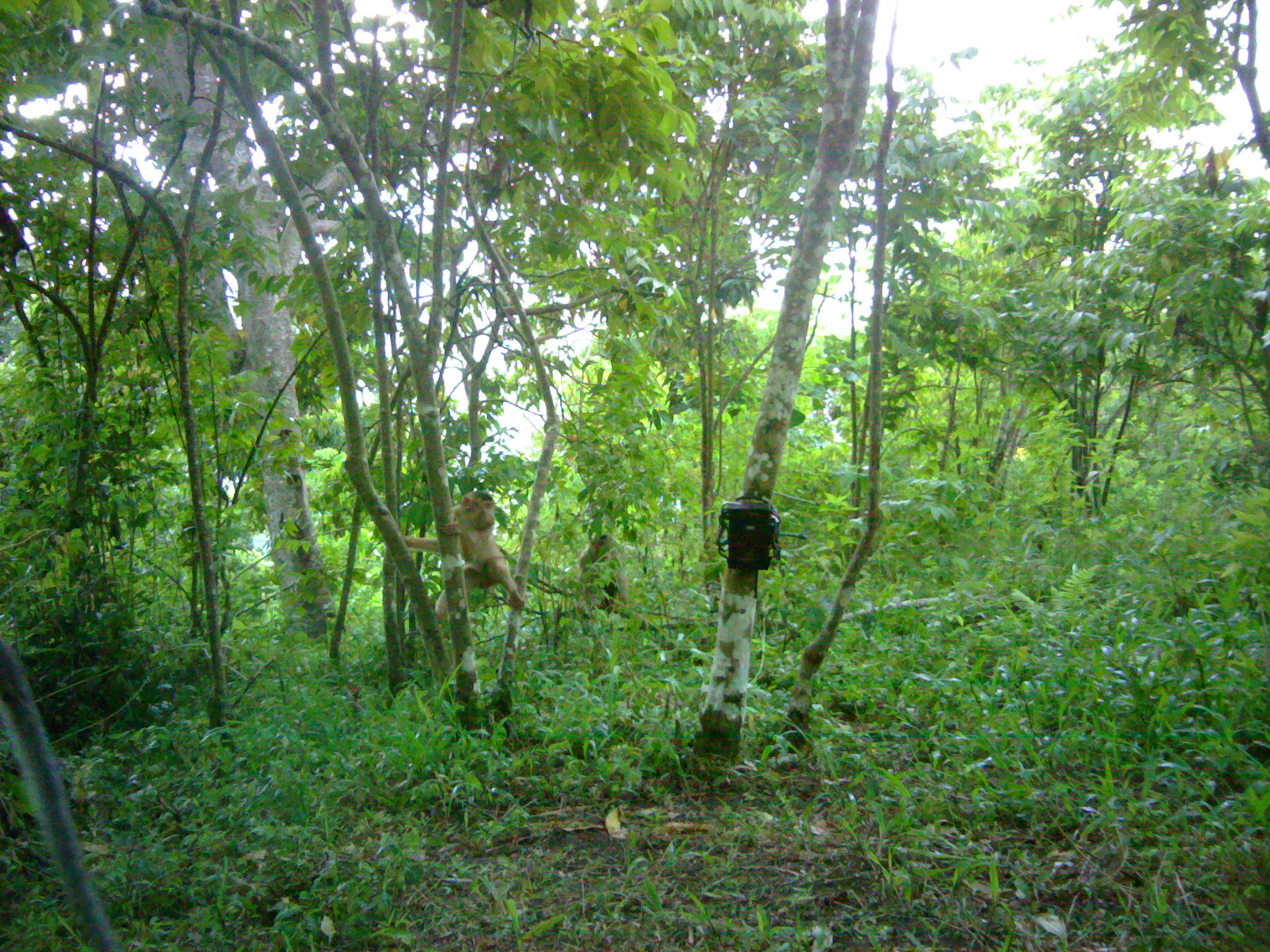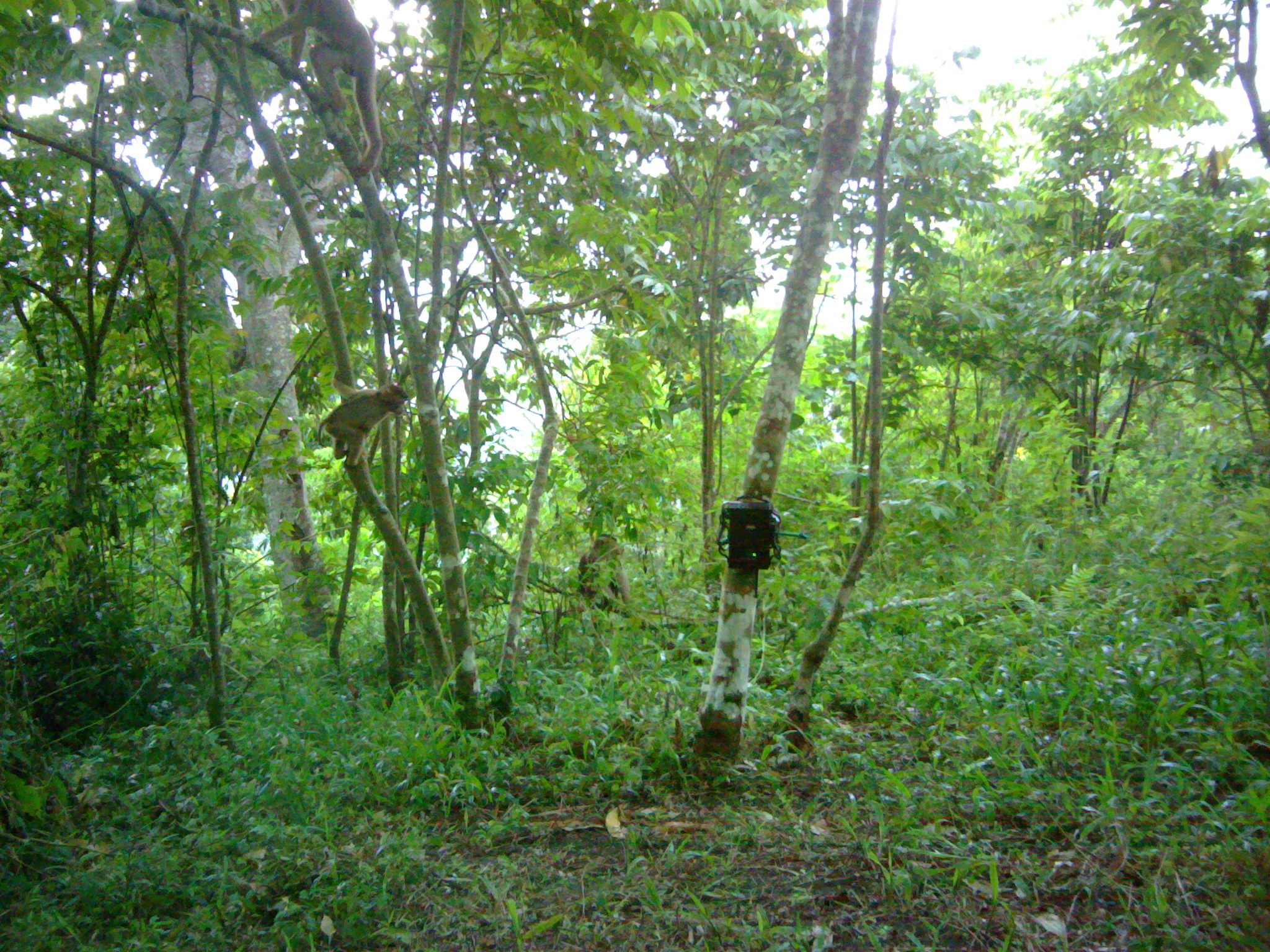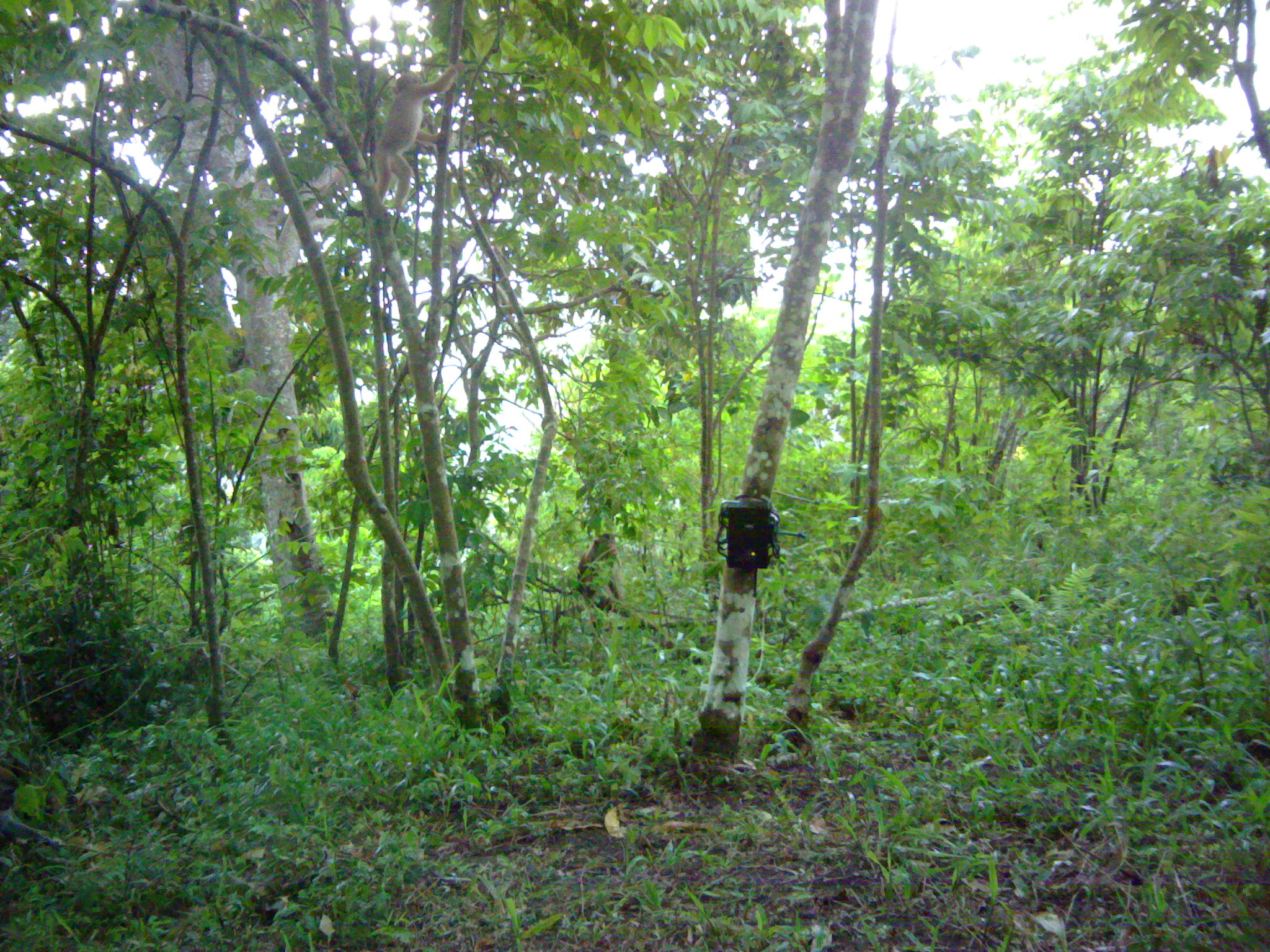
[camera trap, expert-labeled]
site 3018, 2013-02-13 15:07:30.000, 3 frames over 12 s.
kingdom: Animalia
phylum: Chordata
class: Mammalia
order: Primates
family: Cercopithecidae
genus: Macaca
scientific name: Macaca nemestrina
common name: southern pig-tailed macaque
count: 2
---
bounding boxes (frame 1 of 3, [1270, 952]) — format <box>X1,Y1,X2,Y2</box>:
macaca nemestrina: <box>402,490,525,623</box>; <box>576,532,626,620</box>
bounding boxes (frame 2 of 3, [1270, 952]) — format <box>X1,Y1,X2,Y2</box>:
macaca nemestrina: <box>246,0,383,174</box>; <box>317,370,408,470</box>; <box>575,533,631,638</box>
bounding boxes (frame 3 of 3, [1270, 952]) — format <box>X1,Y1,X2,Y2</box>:
macaca nemestrina: <box>372,61,463,222</box>; <box>0,759,56,862</box>; <box>575,530,623,631</box>